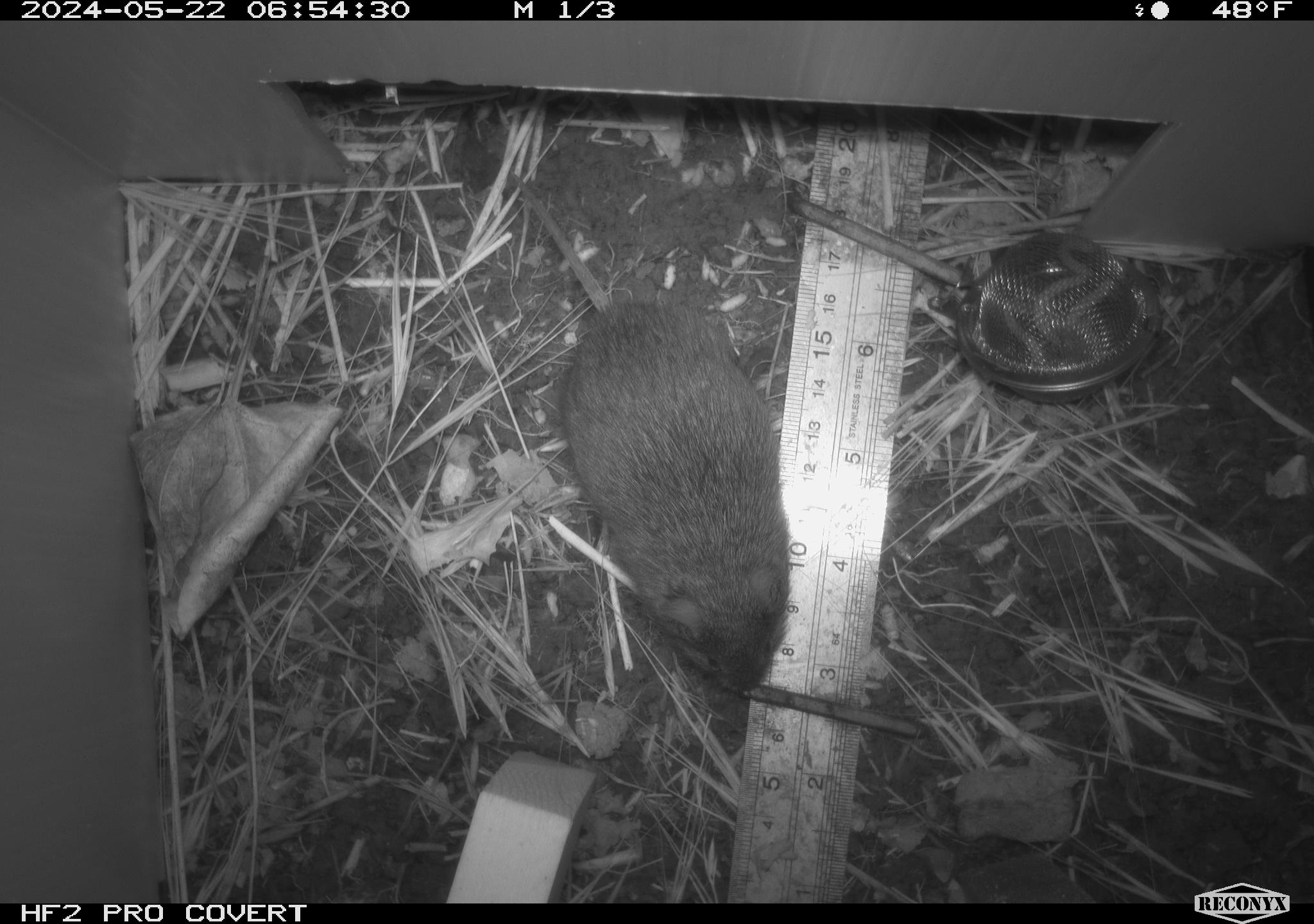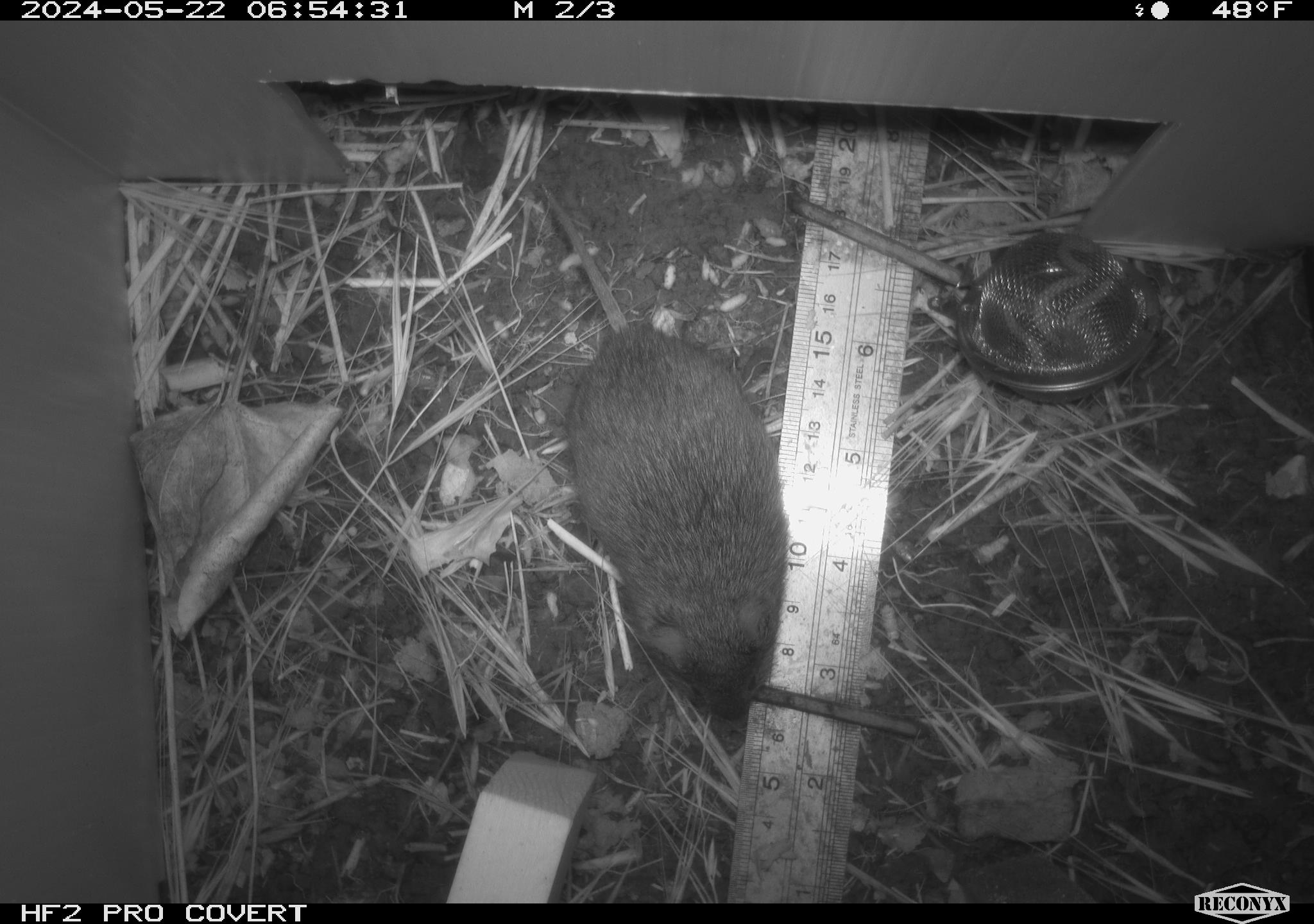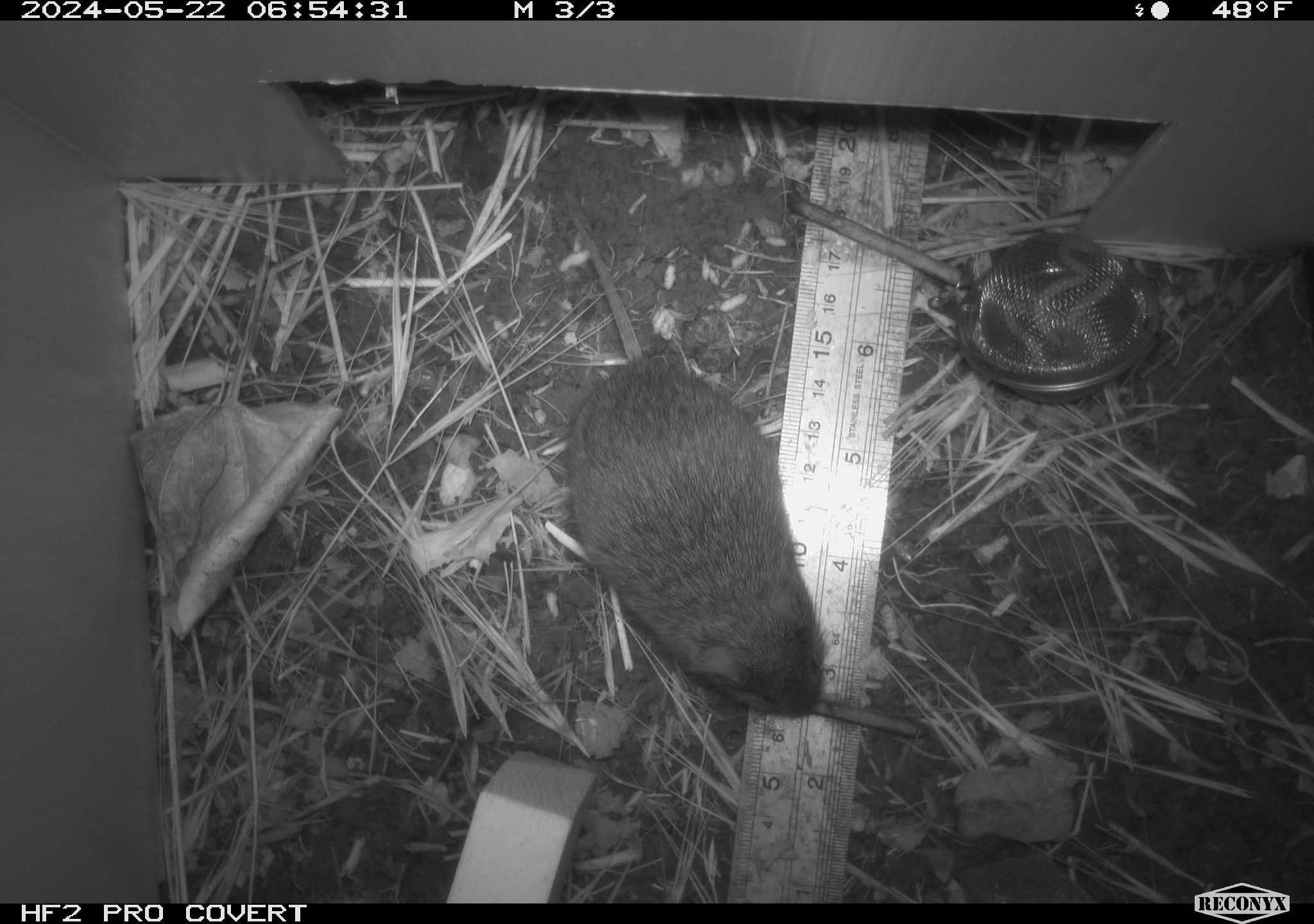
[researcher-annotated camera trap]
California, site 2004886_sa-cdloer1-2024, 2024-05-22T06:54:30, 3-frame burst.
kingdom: Animalia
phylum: Chordata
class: Mammalia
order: Rodentia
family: Cricetidae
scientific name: Arvicolinae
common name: voles, lemmings, and muskrats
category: arvicolinae subfamily